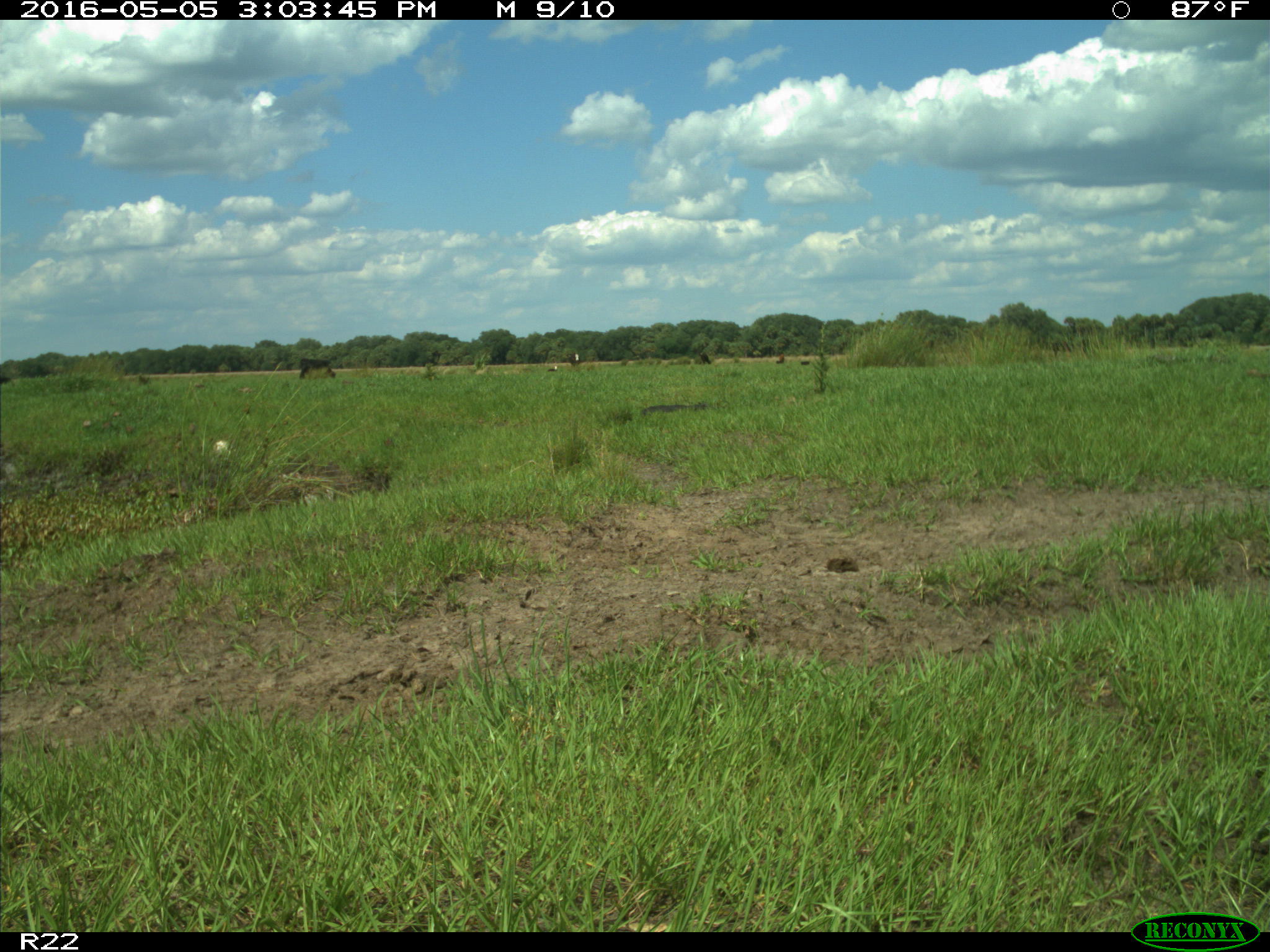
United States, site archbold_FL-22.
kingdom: Animalia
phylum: Chordata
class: Mammalia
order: Artiodactyla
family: Bovidae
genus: Bos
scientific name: Bos taurus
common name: domestic cow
Bos taurus (domestic cow).